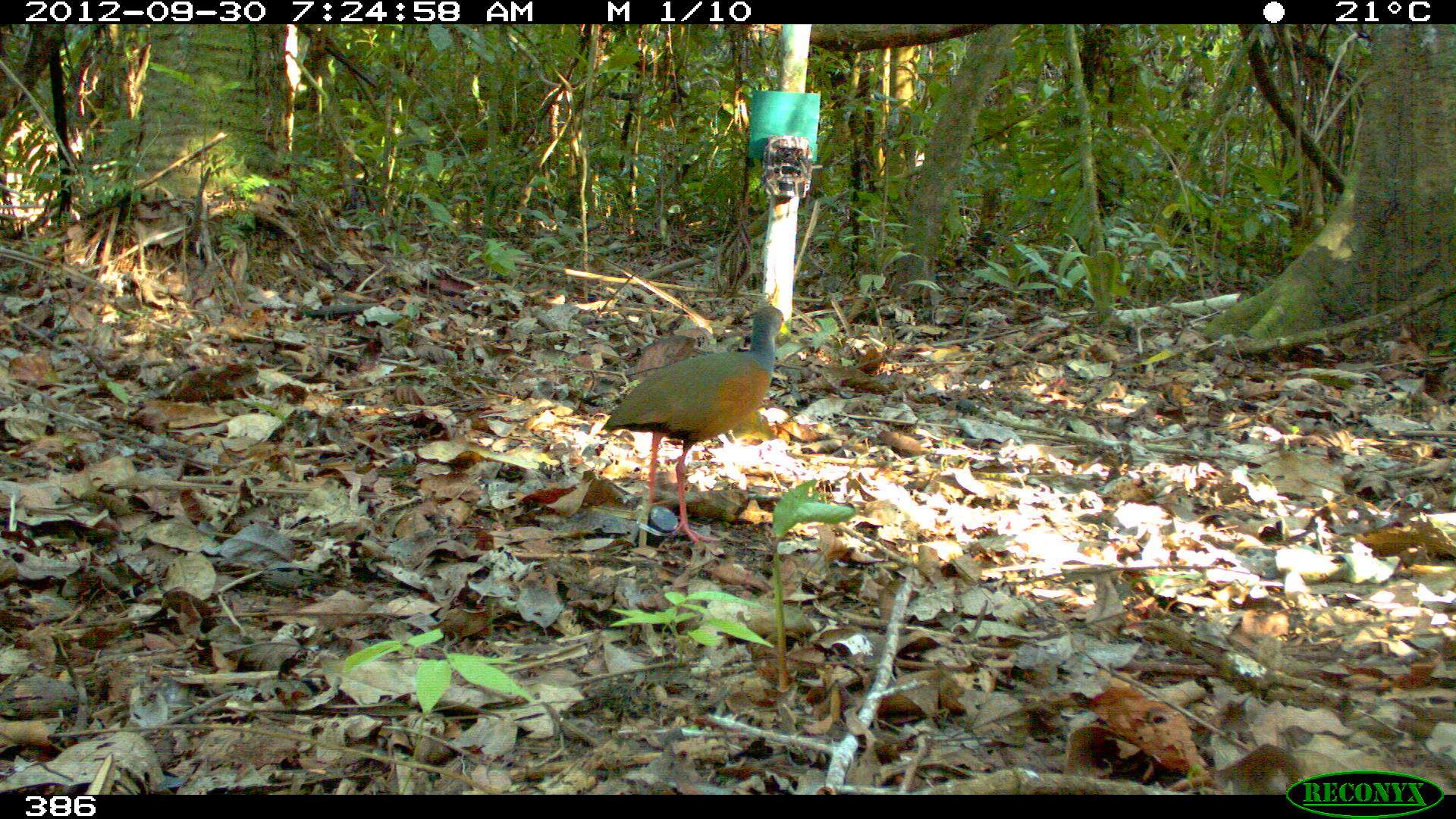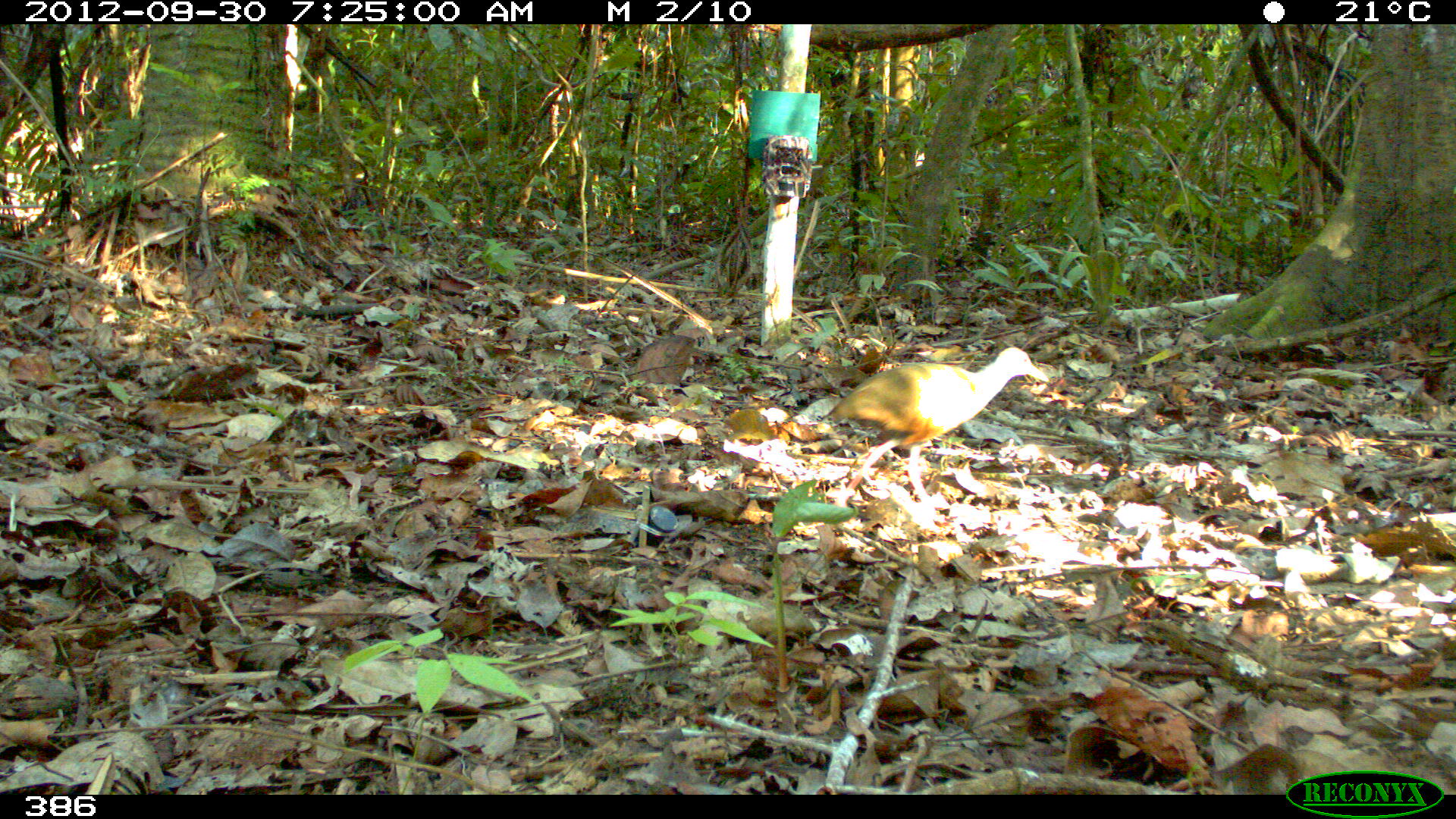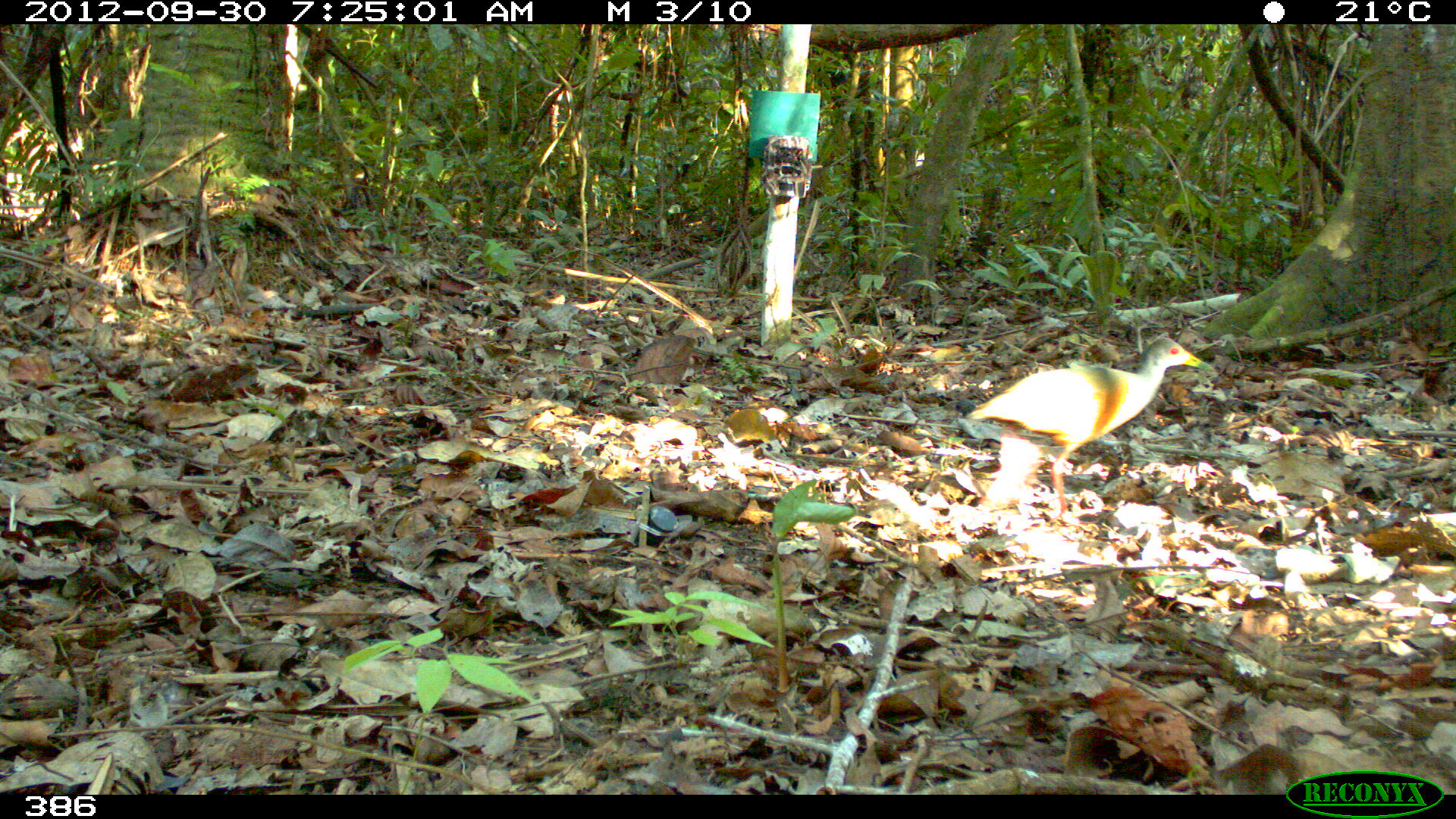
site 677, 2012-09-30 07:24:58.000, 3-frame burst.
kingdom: Animalia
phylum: Chordata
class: Aves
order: Gruiformes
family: Rallidae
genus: Aramides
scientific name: Aramides cajaneus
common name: gray-cowled wood-rail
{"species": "Aramides cajaneus (gray-cowled wood-rail)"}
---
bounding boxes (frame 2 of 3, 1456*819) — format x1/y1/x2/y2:
aramides cajaneus: 824/346/1048/504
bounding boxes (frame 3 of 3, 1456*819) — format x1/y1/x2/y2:
aramides cajaneus: 964/336/1215/517